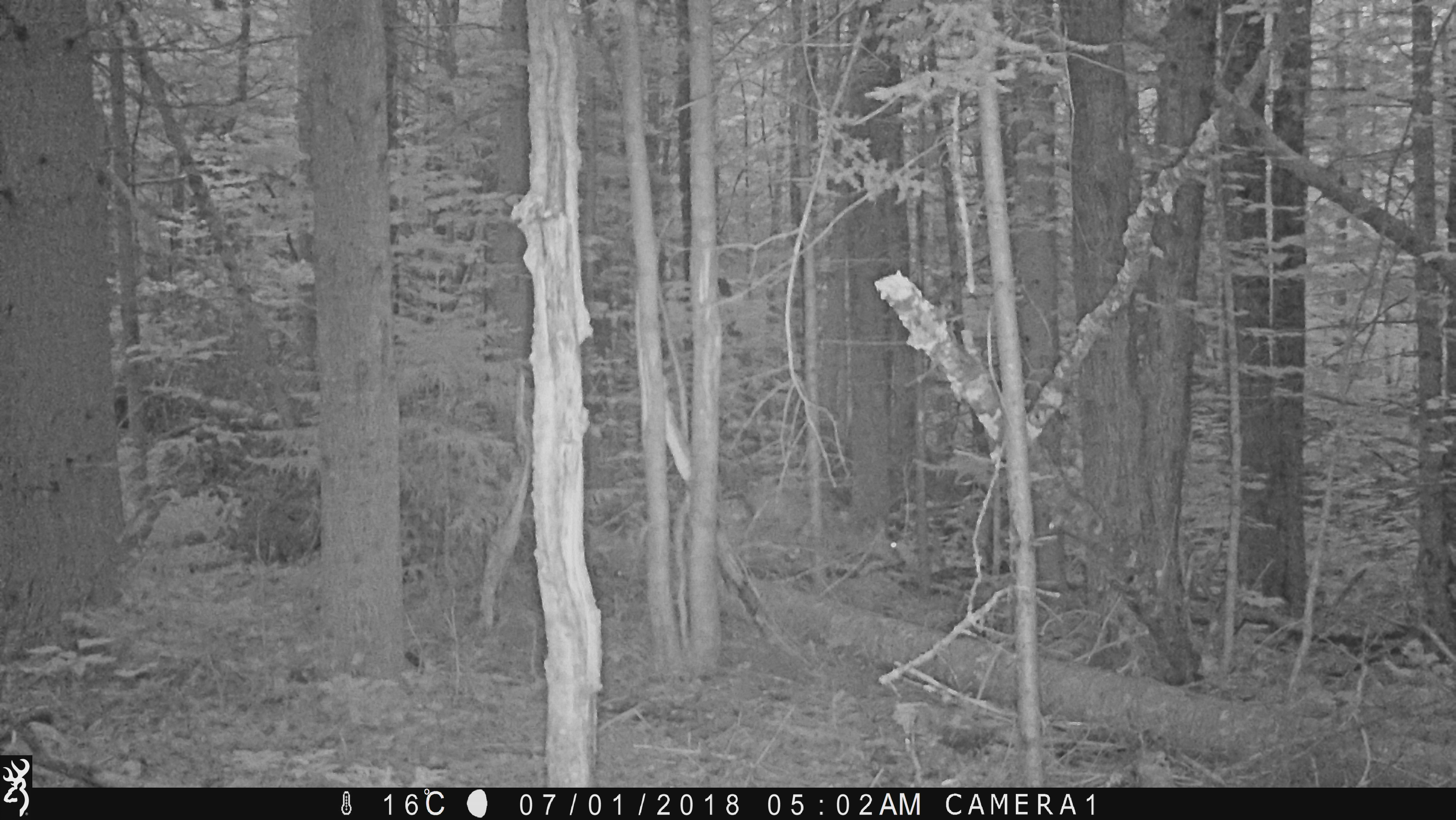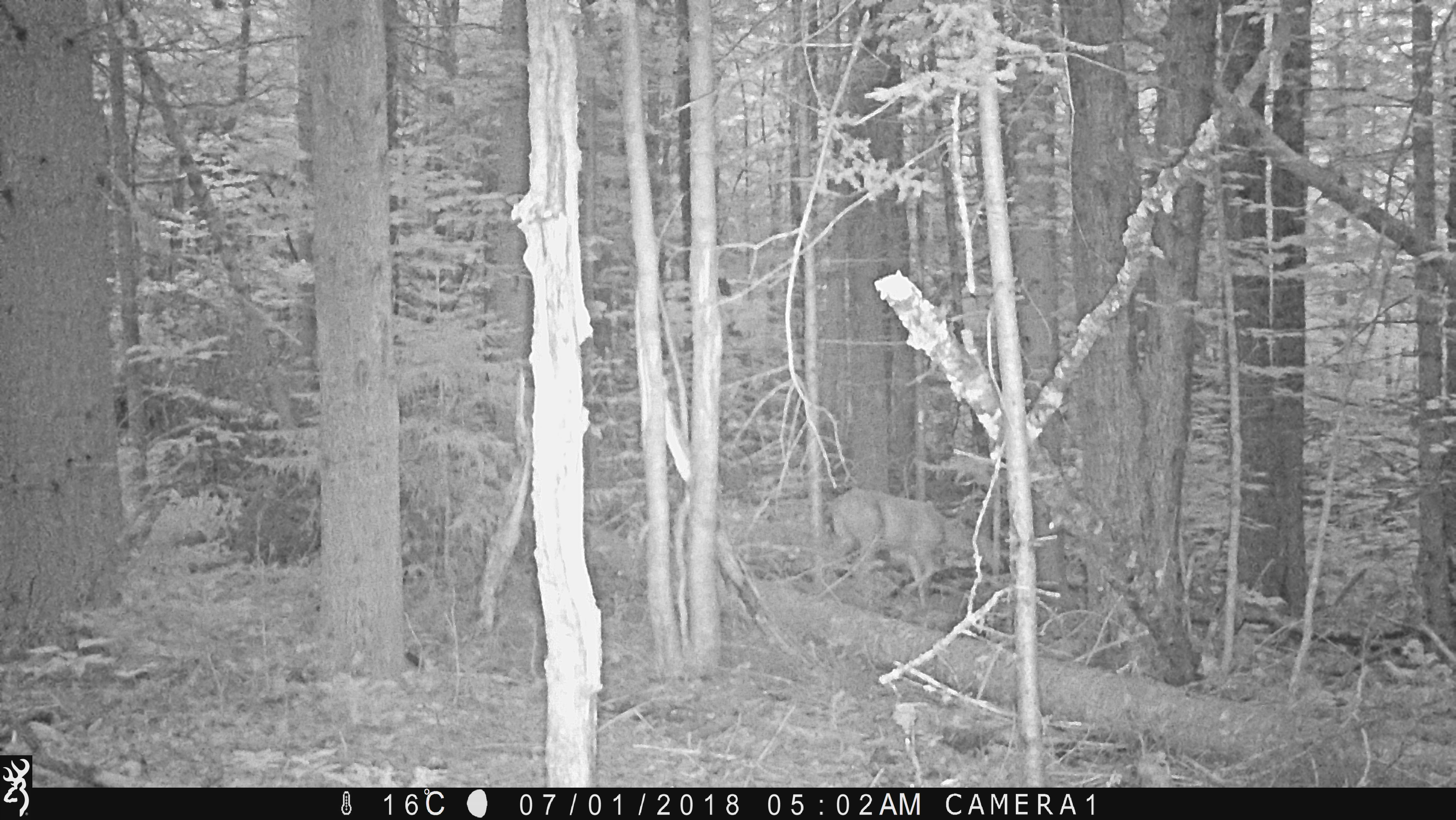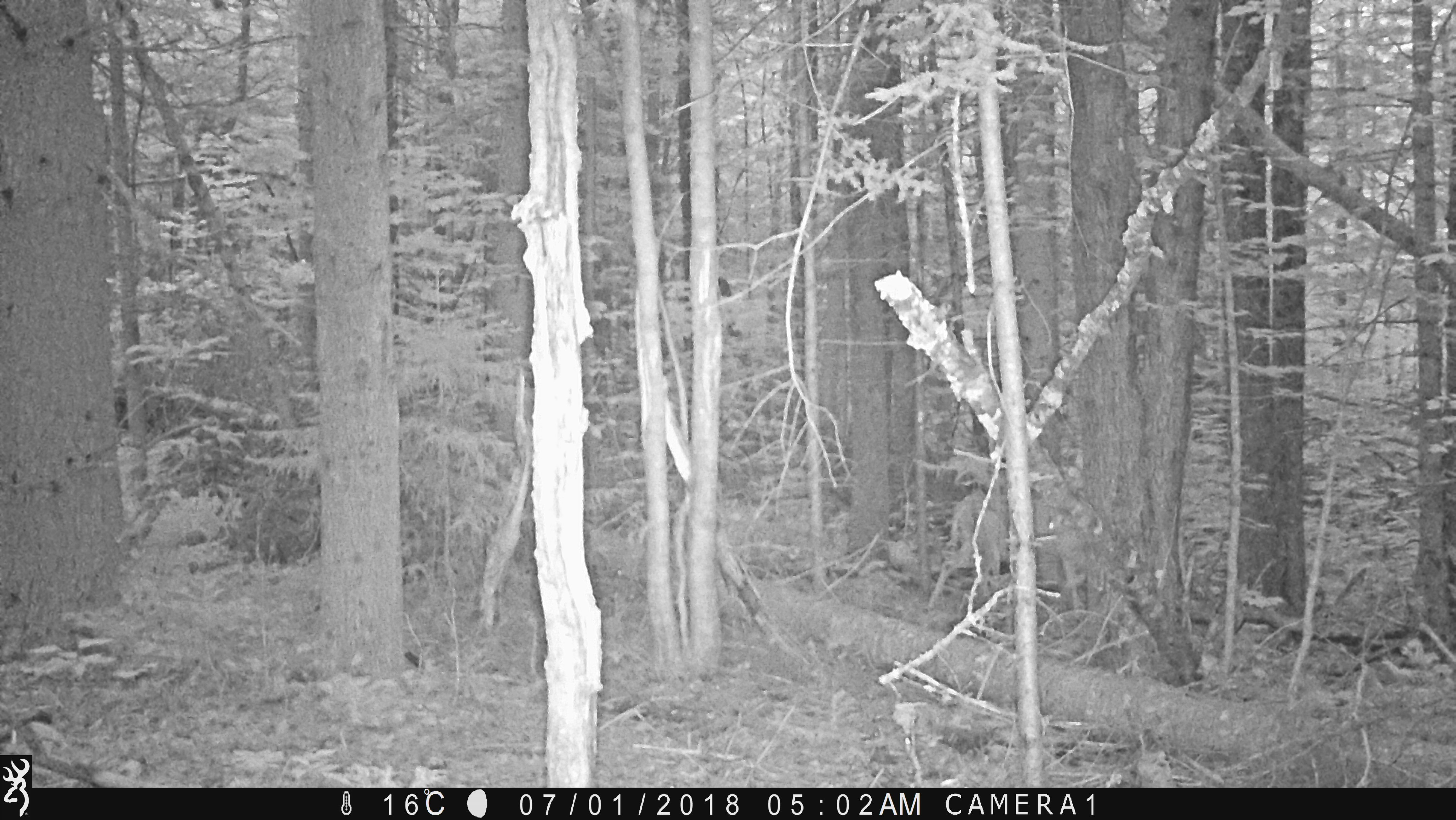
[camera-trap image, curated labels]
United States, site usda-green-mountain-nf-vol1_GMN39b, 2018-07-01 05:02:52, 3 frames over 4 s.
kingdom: Animalia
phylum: Chordata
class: Mammalia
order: Artiodactyla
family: Cervidae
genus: Odocoileus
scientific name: Odocoileus virginianus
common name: white-tailed deer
White-tailed deer (Odocoileus virginianus).